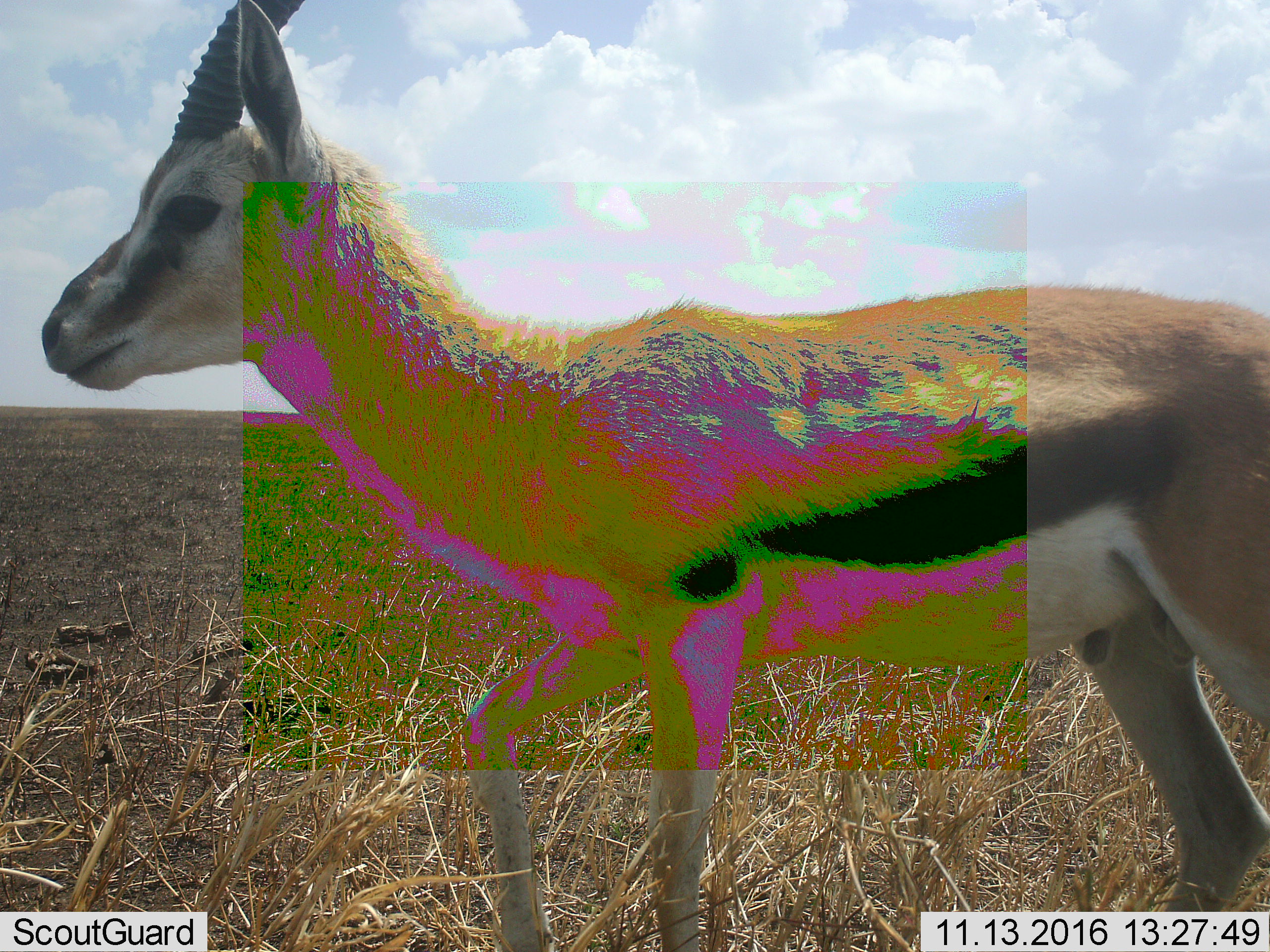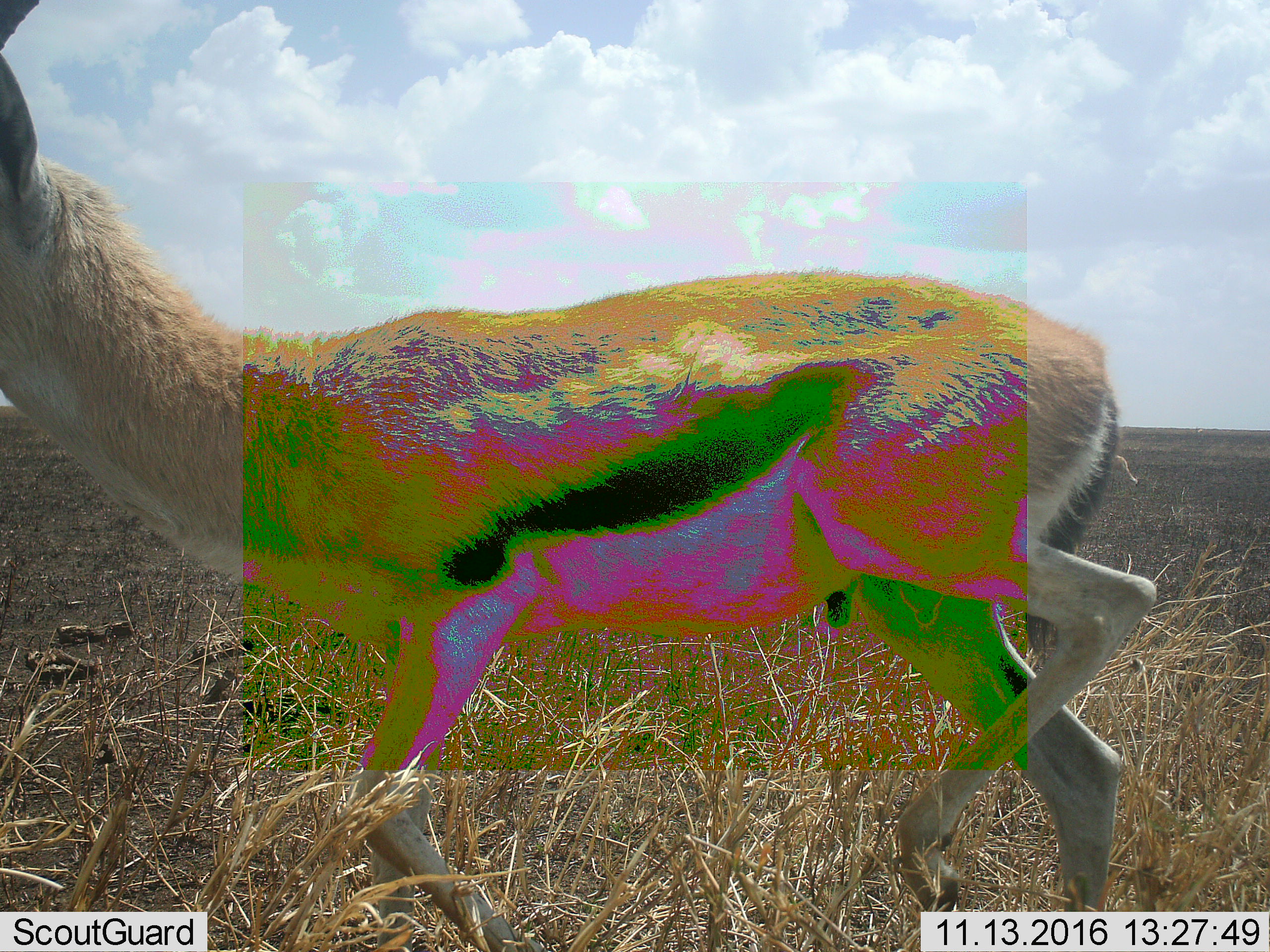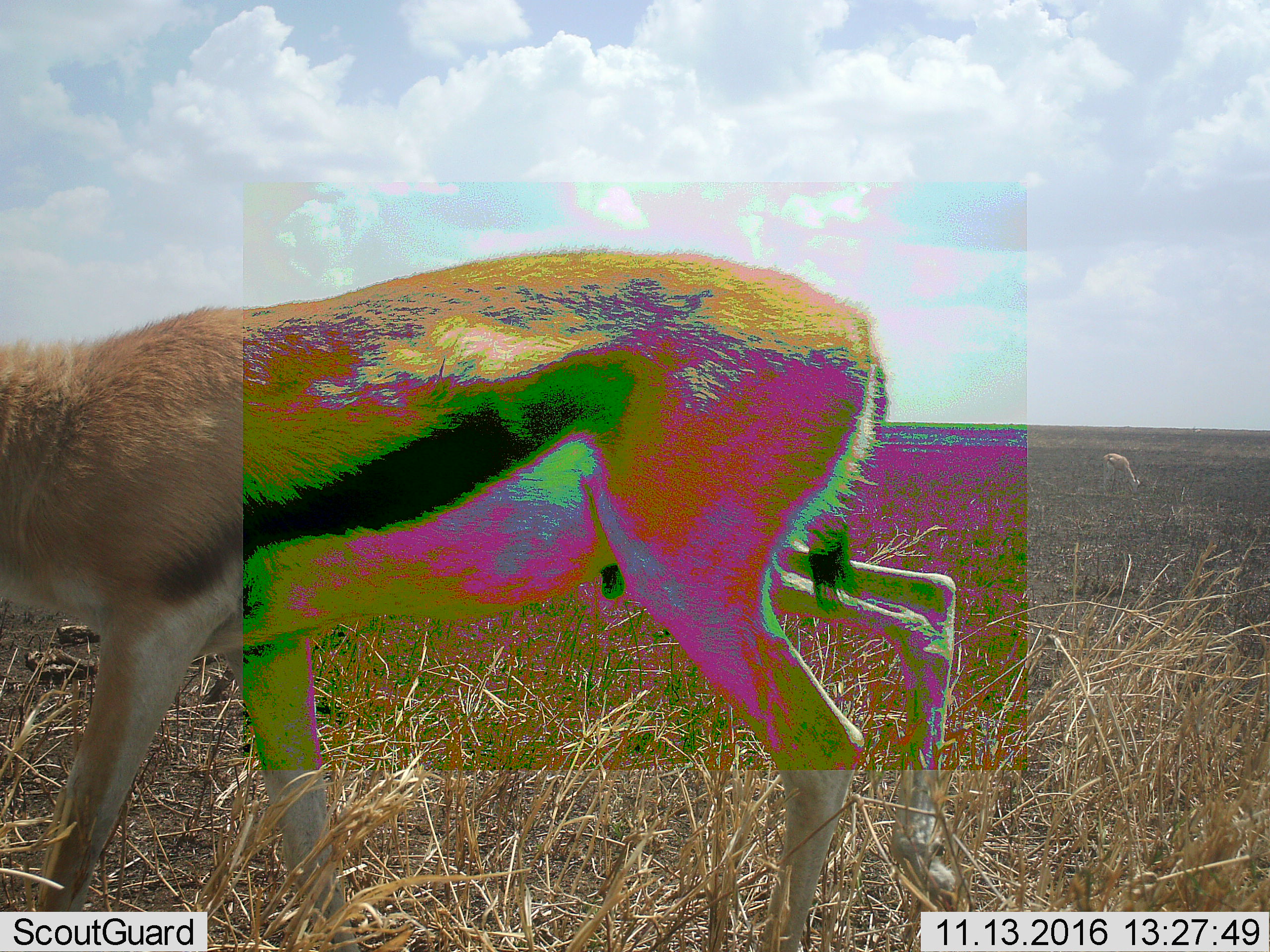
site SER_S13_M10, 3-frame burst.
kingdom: Animalia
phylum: Chordata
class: Mammalia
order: Artiodactyla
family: Bovidae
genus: Eudorcas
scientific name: Eudorcas thomsonii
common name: thomson's gazelle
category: gazellethomsons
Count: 1.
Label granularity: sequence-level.